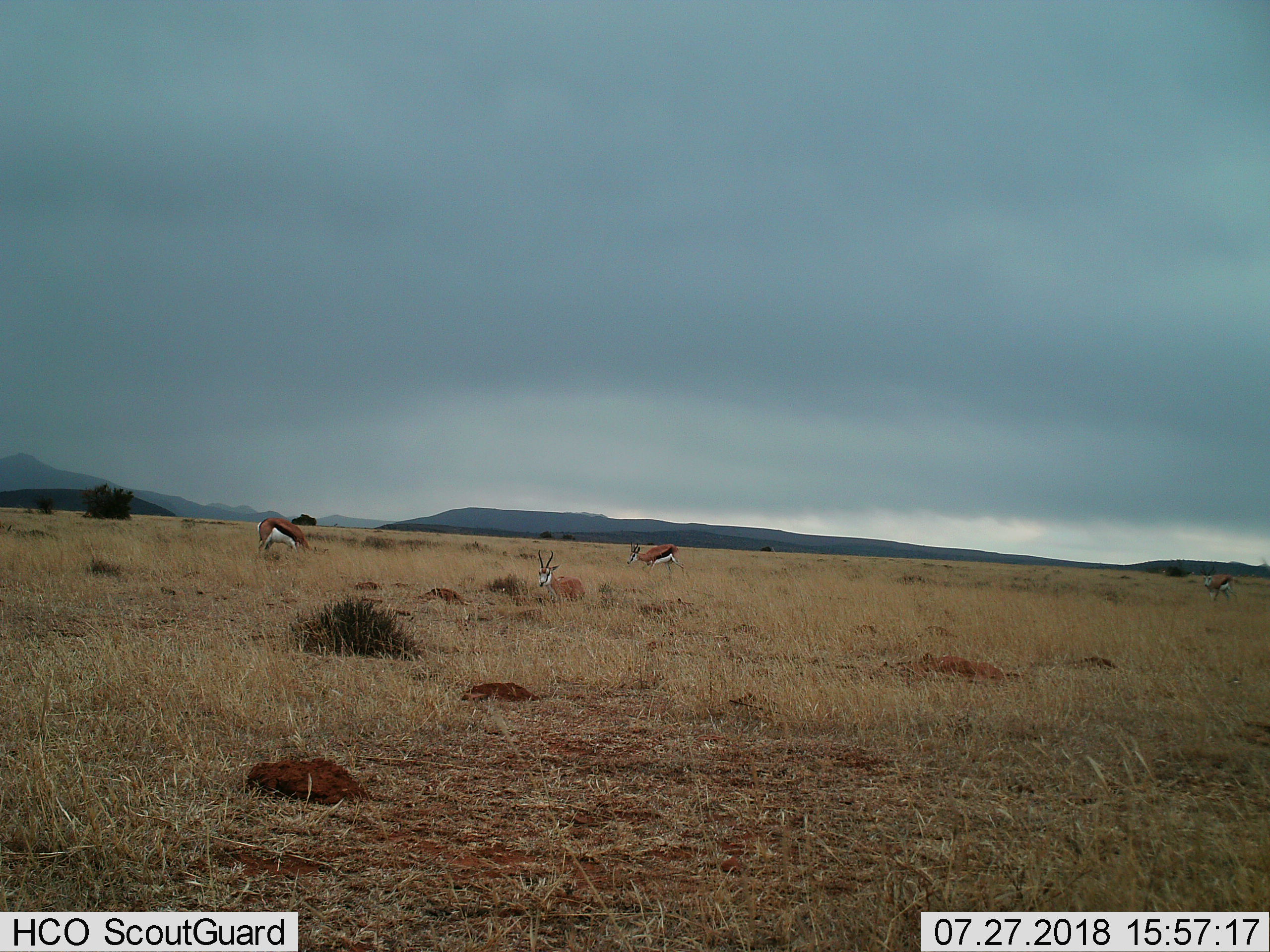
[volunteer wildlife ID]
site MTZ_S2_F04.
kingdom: Animalia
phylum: Chordata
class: Mammalia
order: Artiodactyla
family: Bovidae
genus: Antidorcas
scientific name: Antidorcas marsupialis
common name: springbok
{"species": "springbok (Antidorcas marsupialis)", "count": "4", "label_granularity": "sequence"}